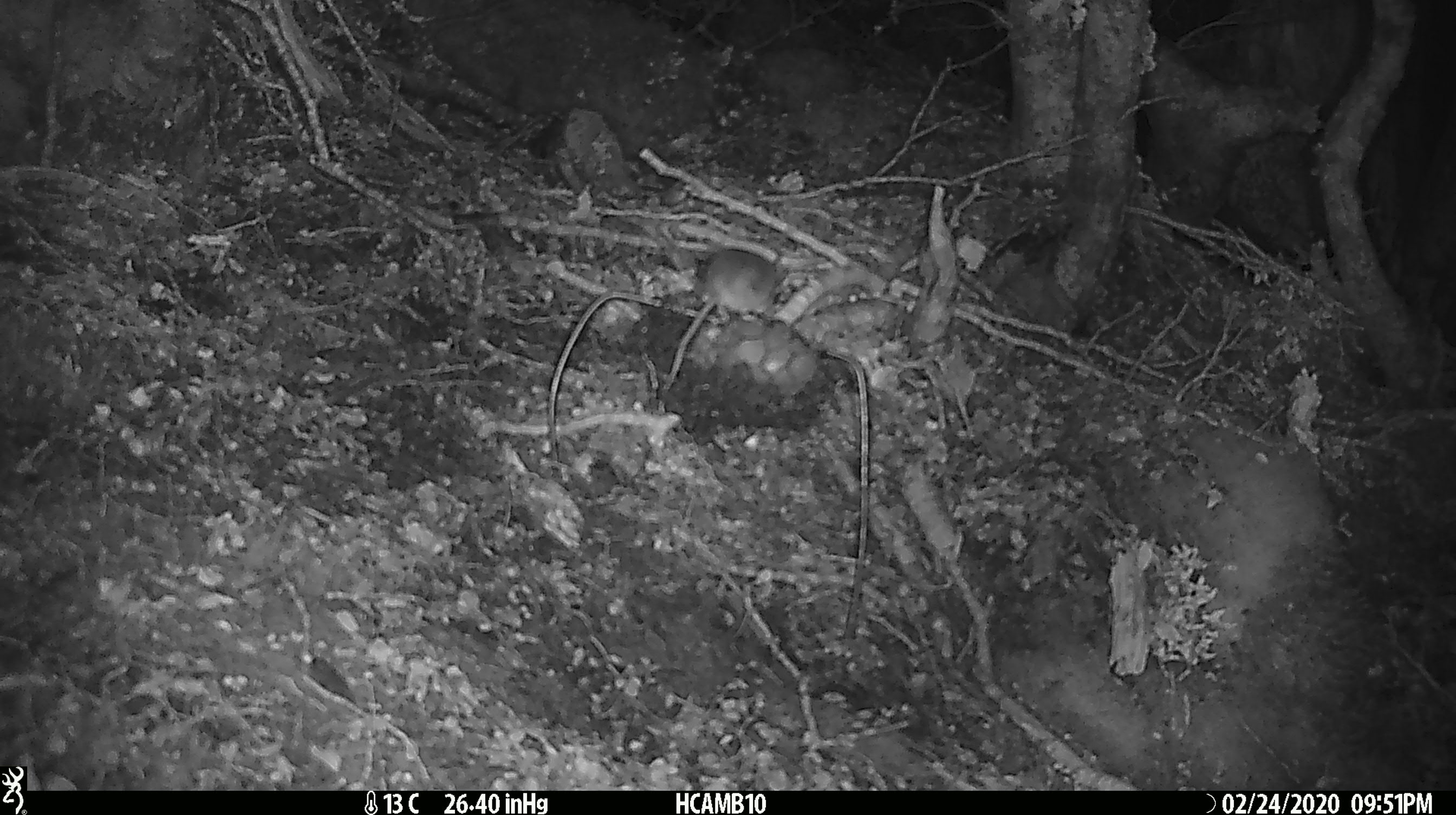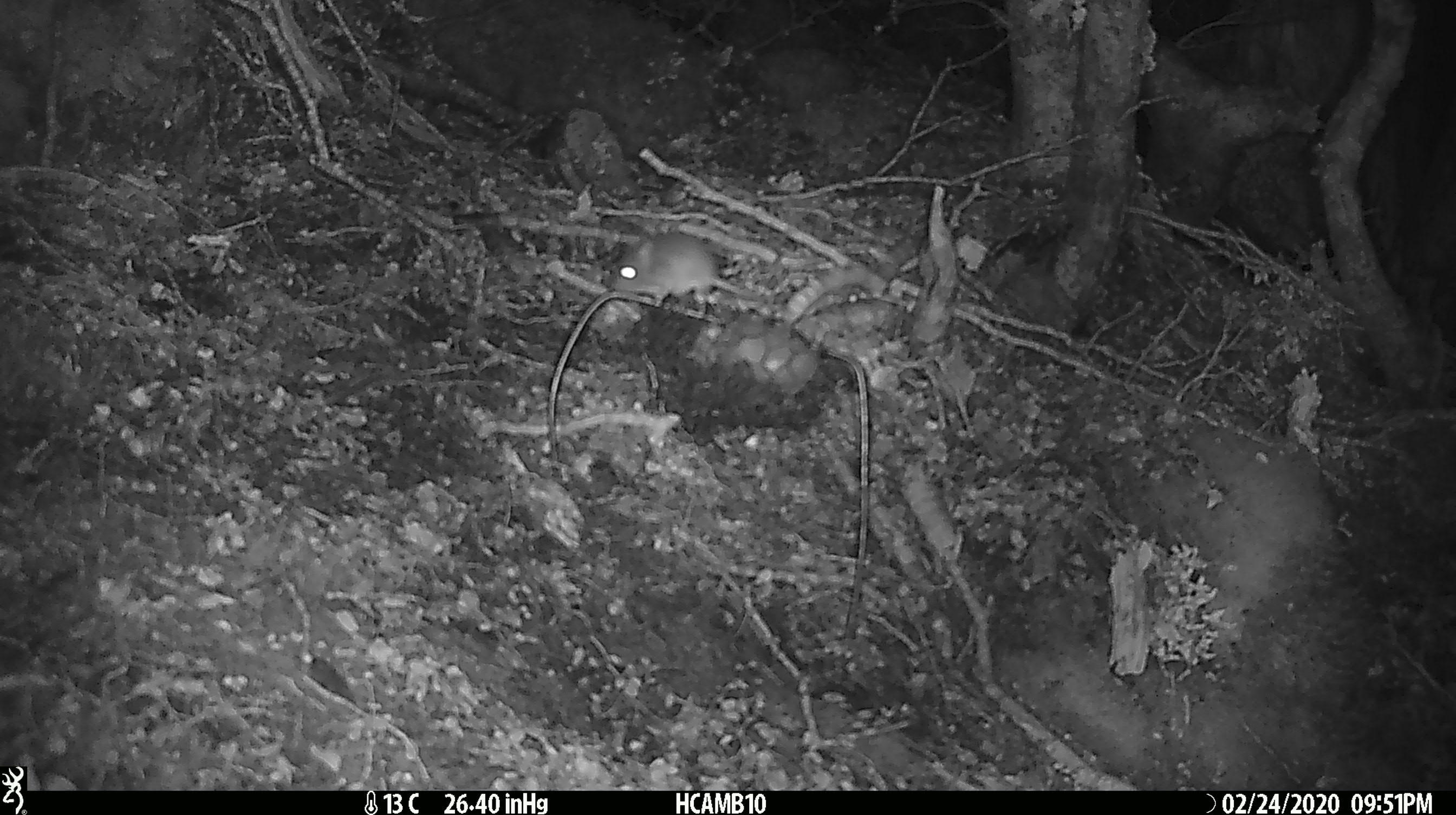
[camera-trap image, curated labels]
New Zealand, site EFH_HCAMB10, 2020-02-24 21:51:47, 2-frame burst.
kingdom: Animalia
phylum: Chordata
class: Mammalia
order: Rodentia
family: Muridae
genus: Mus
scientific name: Mus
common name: mouse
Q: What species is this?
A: Mouse (Mus).